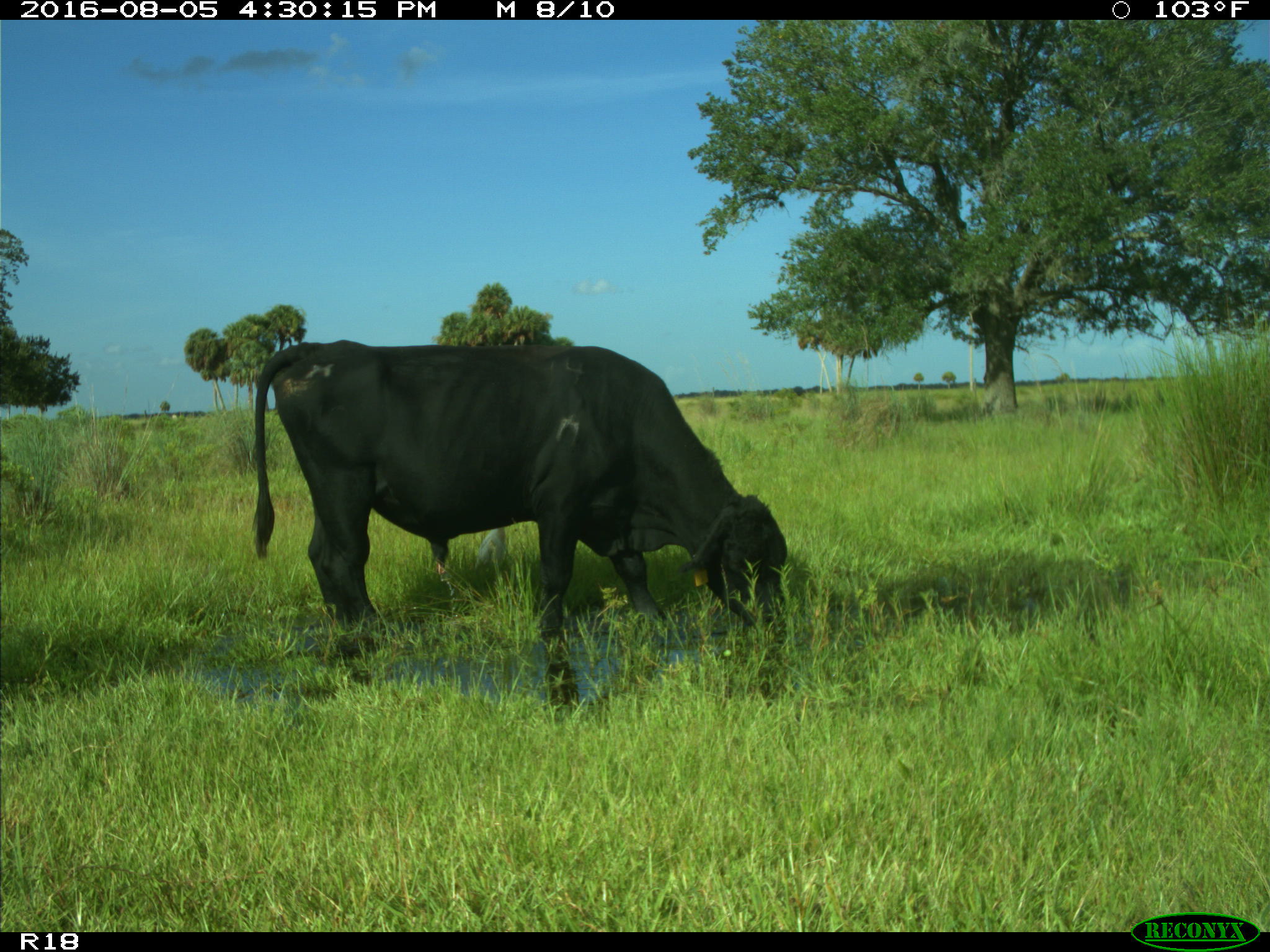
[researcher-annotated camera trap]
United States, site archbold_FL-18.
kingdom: Animalia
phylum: Chordata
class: Mammalia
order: Artiodactyla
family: Bovidae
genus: Bos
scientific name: Bos taurus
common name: domestic cow